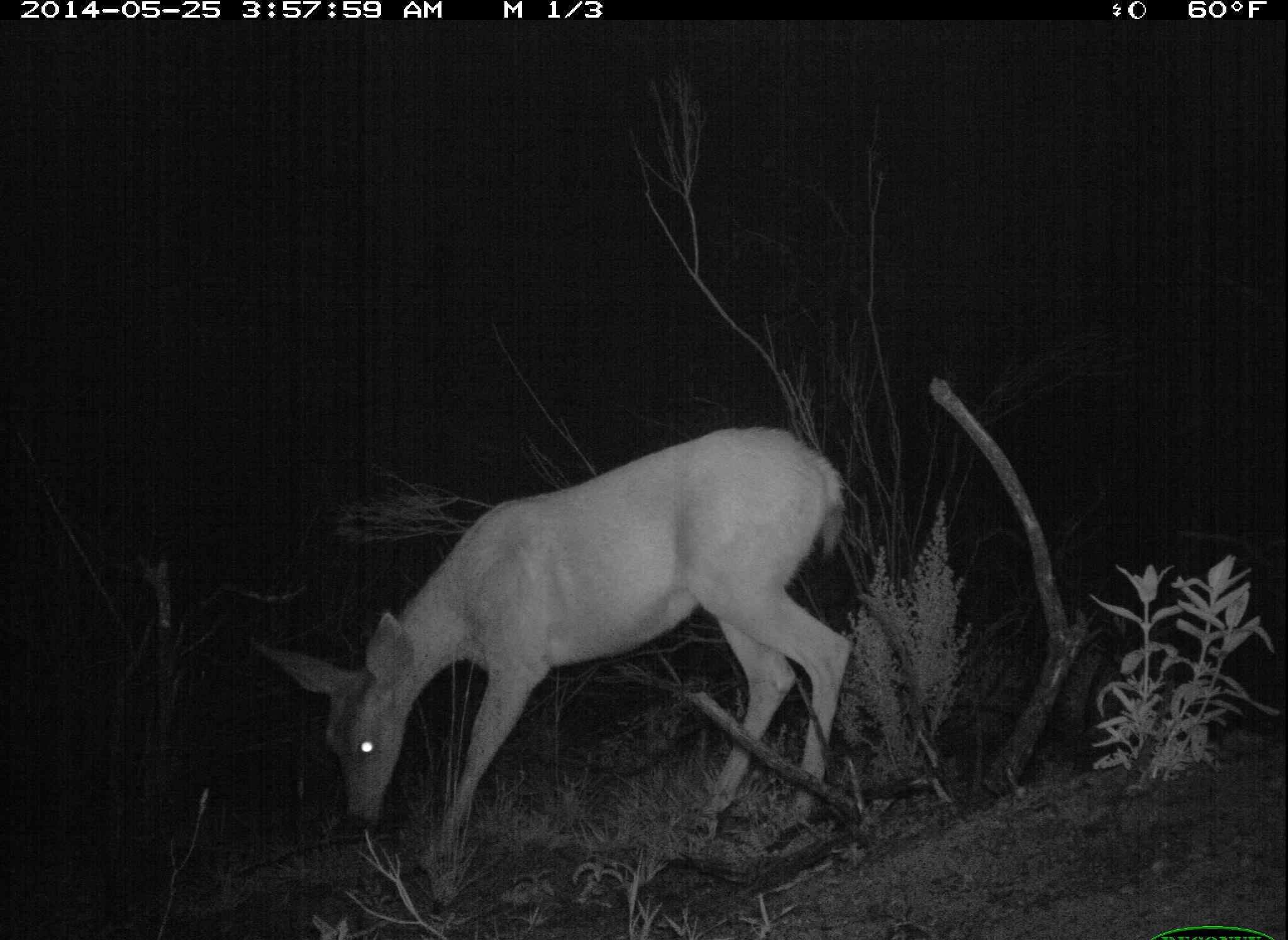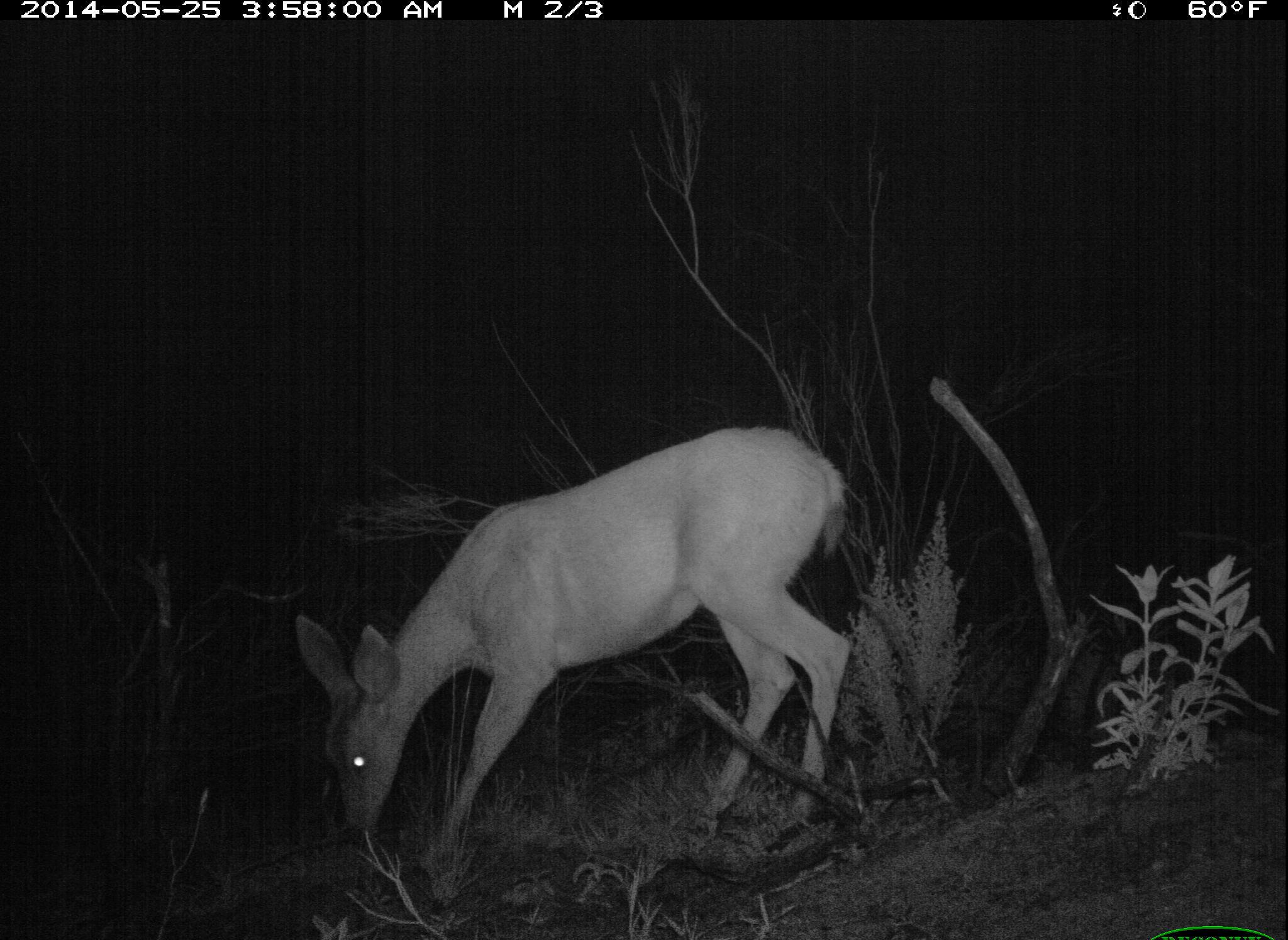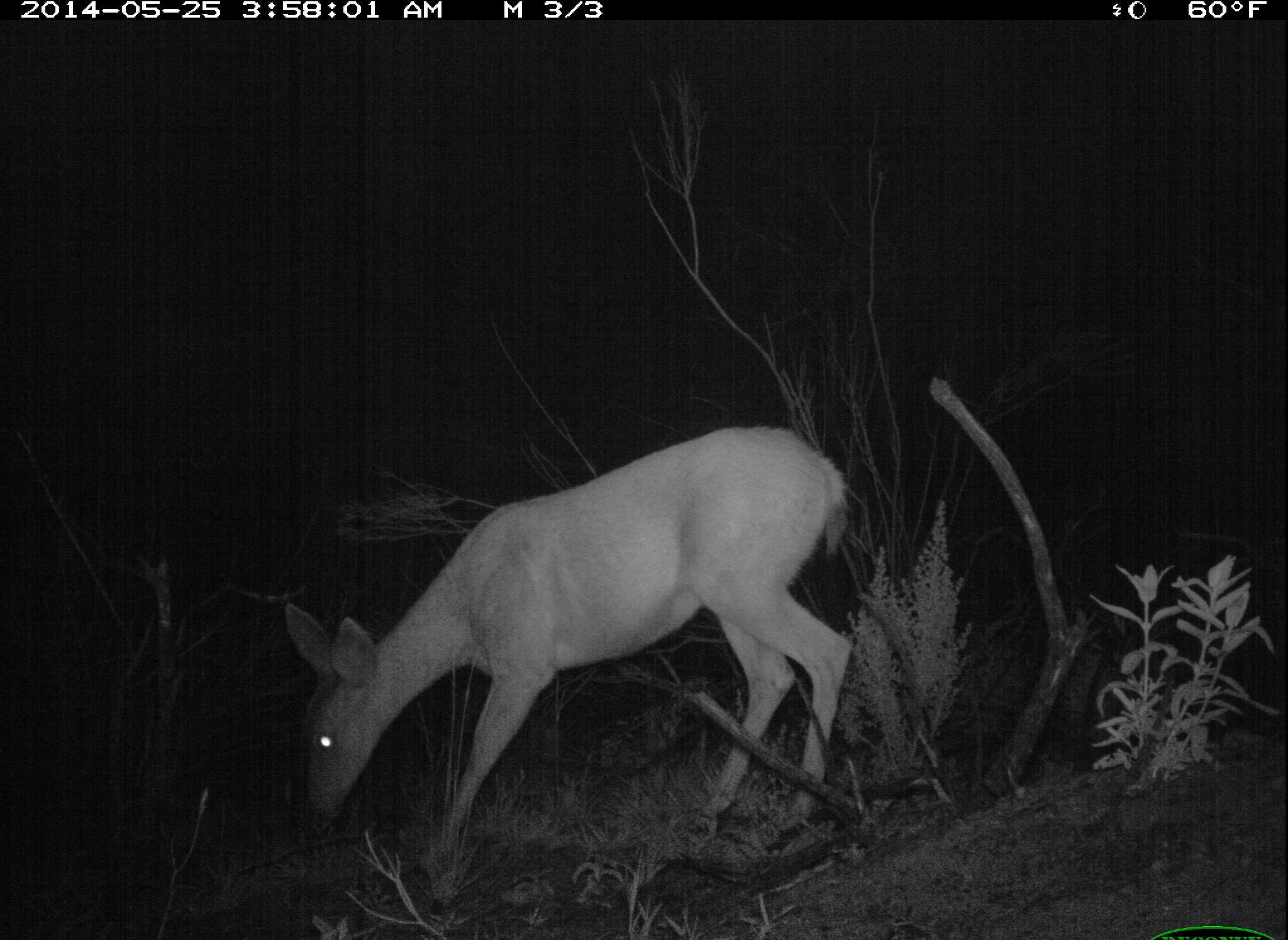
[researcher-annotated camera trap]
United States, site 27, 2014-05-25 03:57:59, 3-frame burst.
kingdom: Animalia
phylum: Chordata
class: Mammalia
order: Artiodactyla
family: Cervidae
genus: Odocoileus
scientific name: Odocoileus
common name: deer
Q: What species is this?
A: Deer (Odocoileus).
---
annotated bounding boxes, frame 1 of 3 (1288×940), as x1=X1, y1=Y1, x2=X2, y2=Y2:
deer: x1=274, y1=424, x2=859, y2=875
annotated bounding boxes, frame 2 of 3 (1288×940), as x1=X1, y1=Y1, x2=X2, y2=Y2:
deer: x1=292, y1=427, x2=855, y2=872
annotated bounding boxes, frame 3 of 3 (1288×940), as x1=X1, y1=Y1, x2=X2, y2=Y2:
deer: x1=283, y1=426, x2=852, y2=875